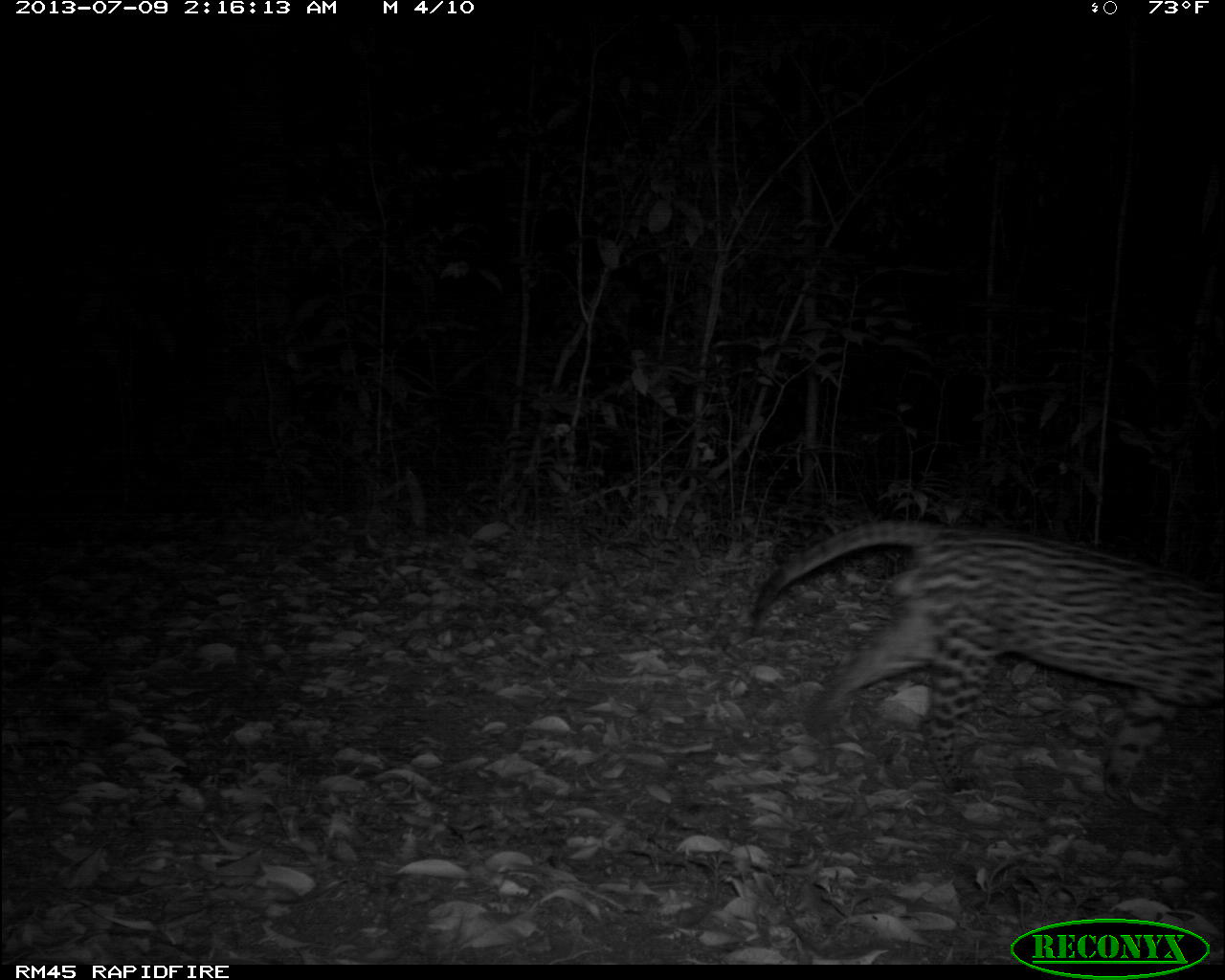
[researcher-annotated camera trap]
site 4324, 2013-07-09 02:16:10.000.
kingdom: Animalia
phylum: Chordata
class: Mammalia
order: Carnivora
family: Felidae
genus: Leopardus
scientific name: Leopardus pardalis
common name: ocelot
Leopardus pardalis (ocelot), count 1, sex male.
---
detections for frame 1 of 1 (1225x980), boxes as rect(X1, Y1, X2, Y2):
leopardus pardalis: rect(742, 518, 1225, 796)